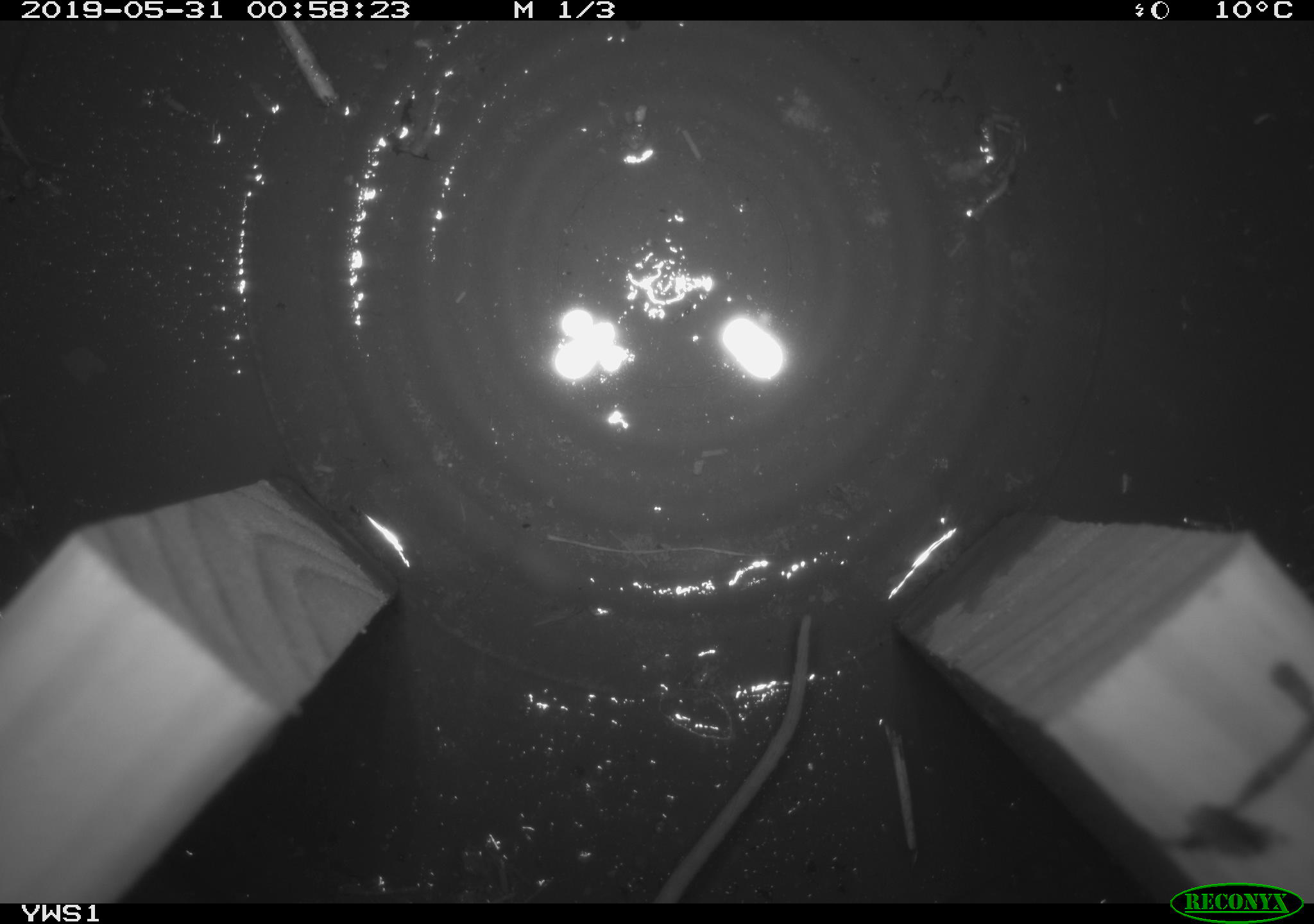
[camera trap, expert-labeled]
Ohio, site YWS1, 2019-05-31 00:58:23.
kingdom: Animalia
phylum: Chordata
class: Mammalia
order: Rodentia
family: Cricetidae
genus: Peromyscus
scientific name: Peromyscus leucopus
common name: white-footed mouse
White-footed mouse (Peromyscus leucopus).